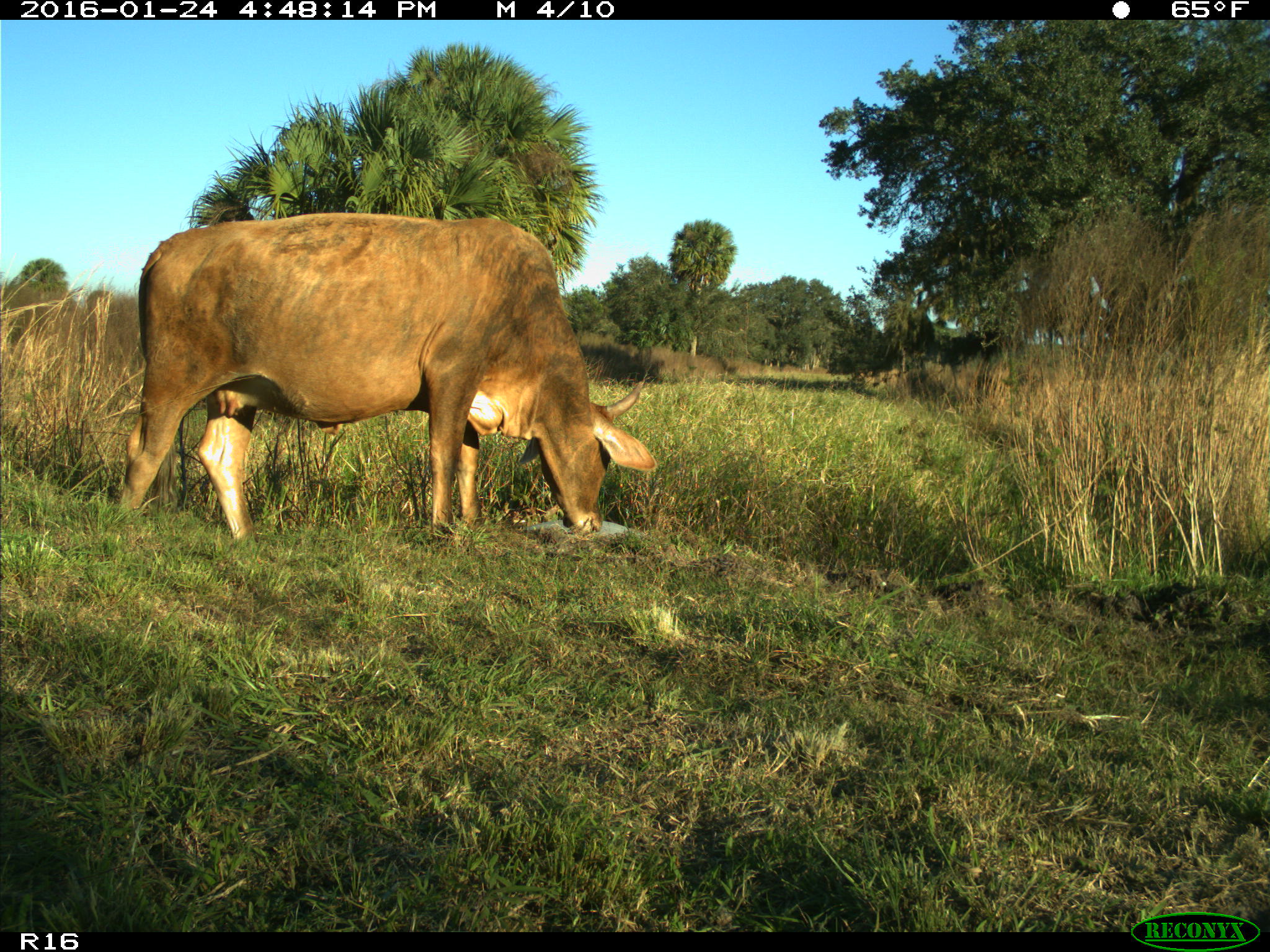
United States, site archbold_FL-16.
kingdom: Animalia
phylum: Chordata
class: Mammalia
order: Artiodactyla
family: Bovidae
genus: Bos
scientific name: Bos taurus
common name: domestic cow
Bos taurus (domestic cow).